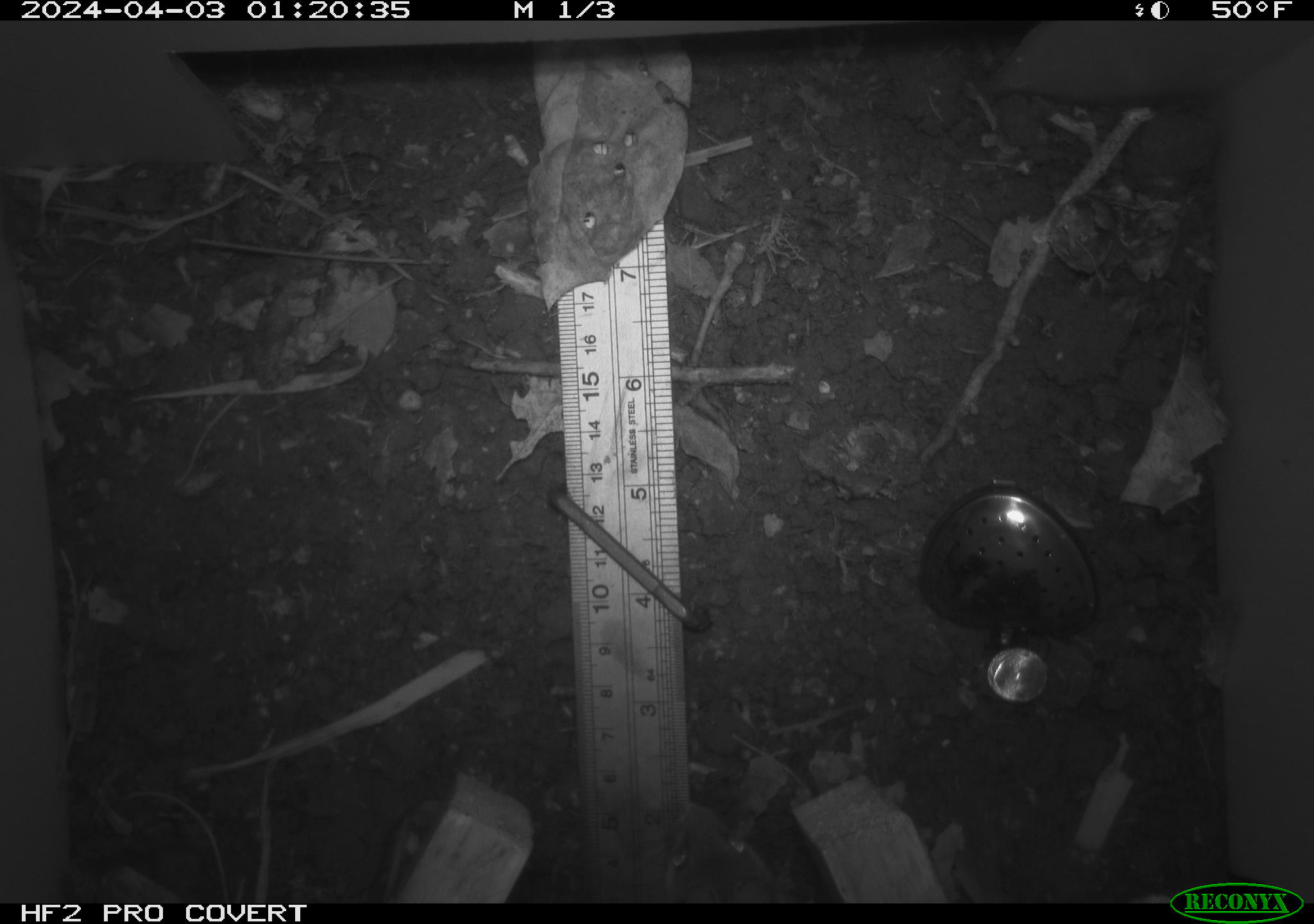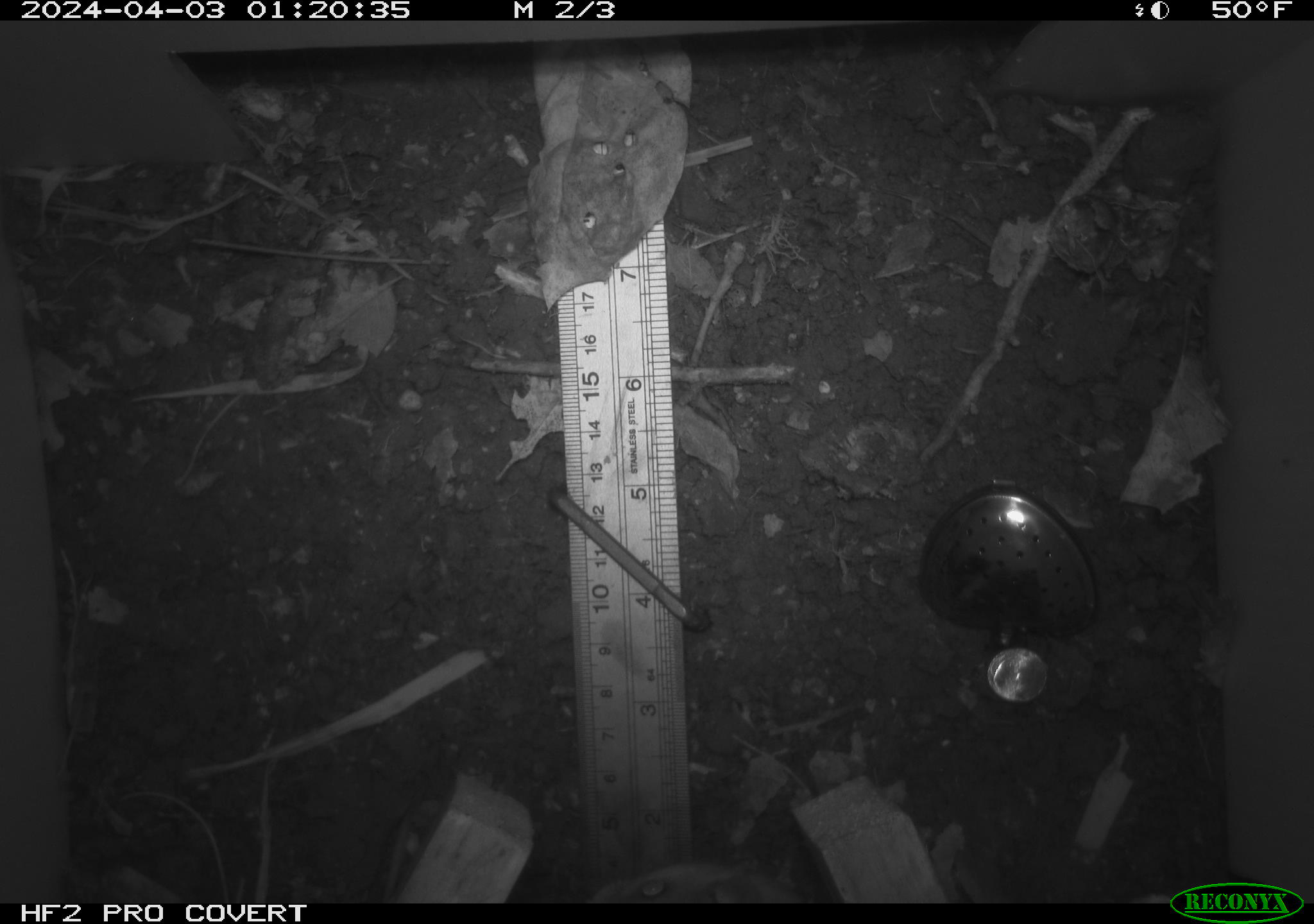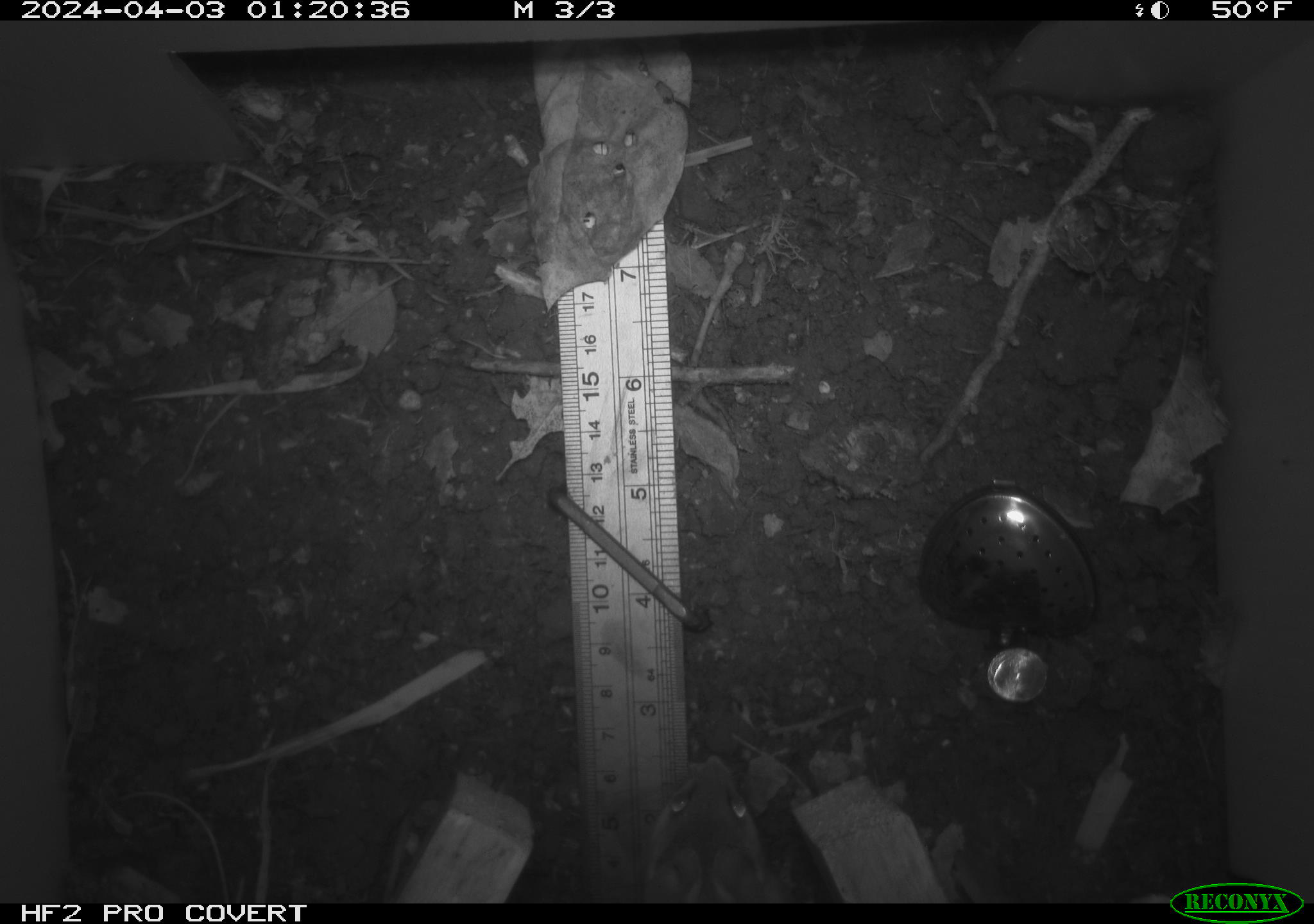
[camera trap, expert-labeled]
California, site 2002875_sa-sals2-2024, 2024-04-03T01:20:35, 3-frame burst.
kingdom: Animalia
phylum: Chordata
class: Mammalia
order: Rodentia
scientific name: Rodentia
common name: rodent